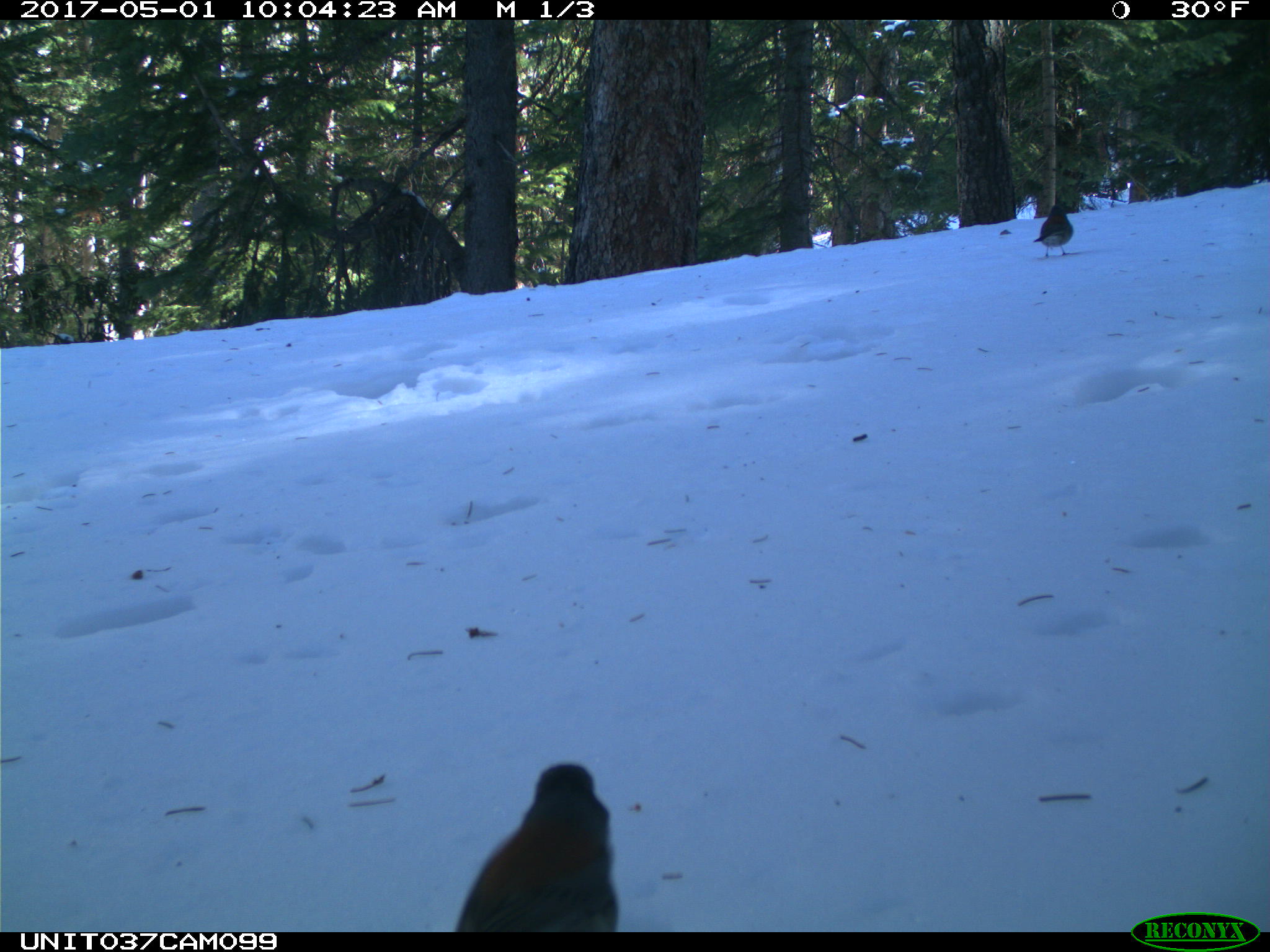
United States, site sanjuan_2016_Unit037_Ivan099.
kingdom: Animalia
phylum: Chordata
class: Aves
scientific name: Aves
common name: birds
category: unidentified bird